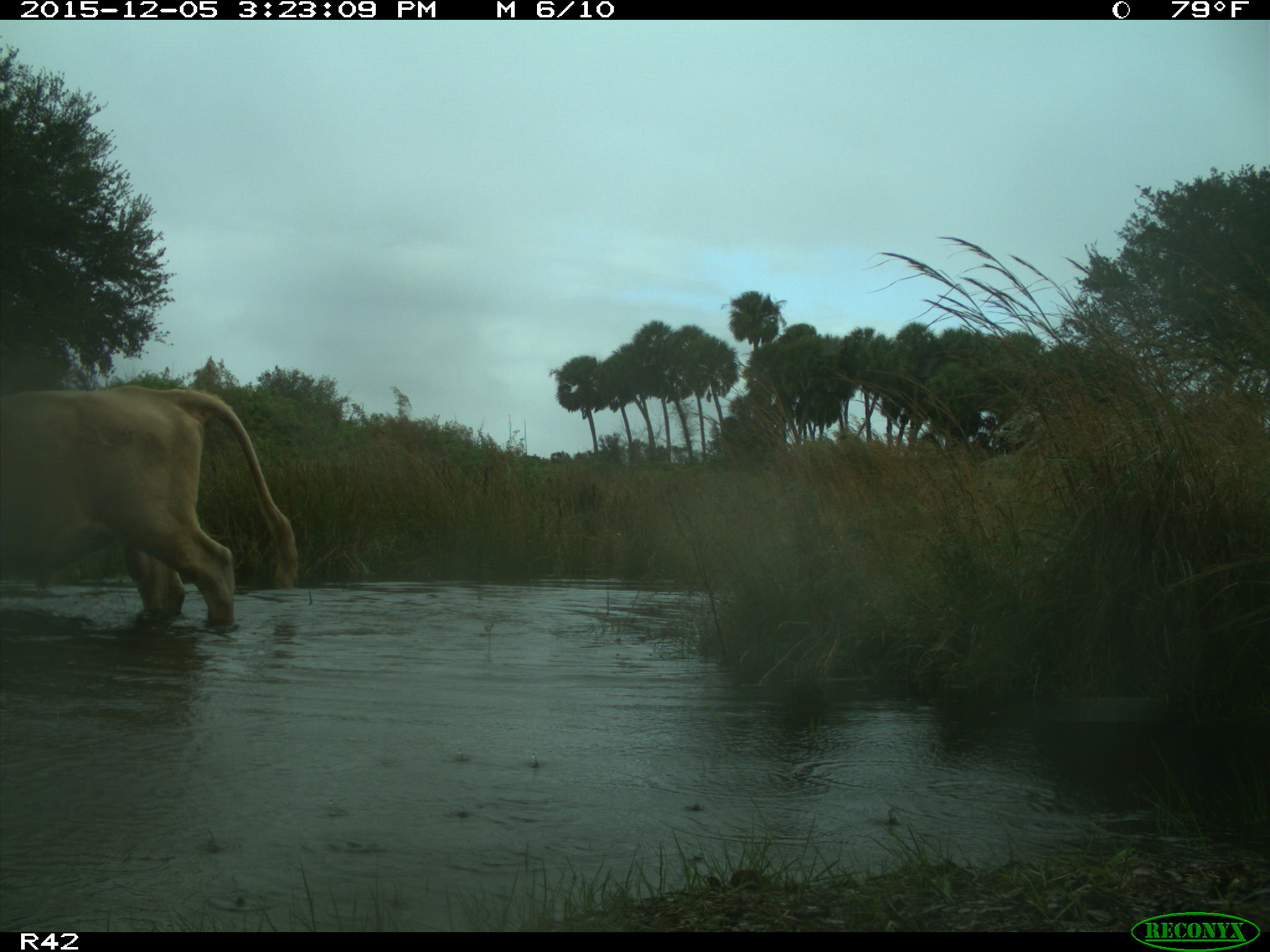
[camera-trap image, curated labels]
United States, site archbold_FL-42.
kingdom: Animalia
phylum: Chordata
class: Mammalia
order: Artiodactyla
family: Bovidae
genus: Bos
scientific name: Bos taurus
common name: domestic cow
Bos taurus (domestic cow).